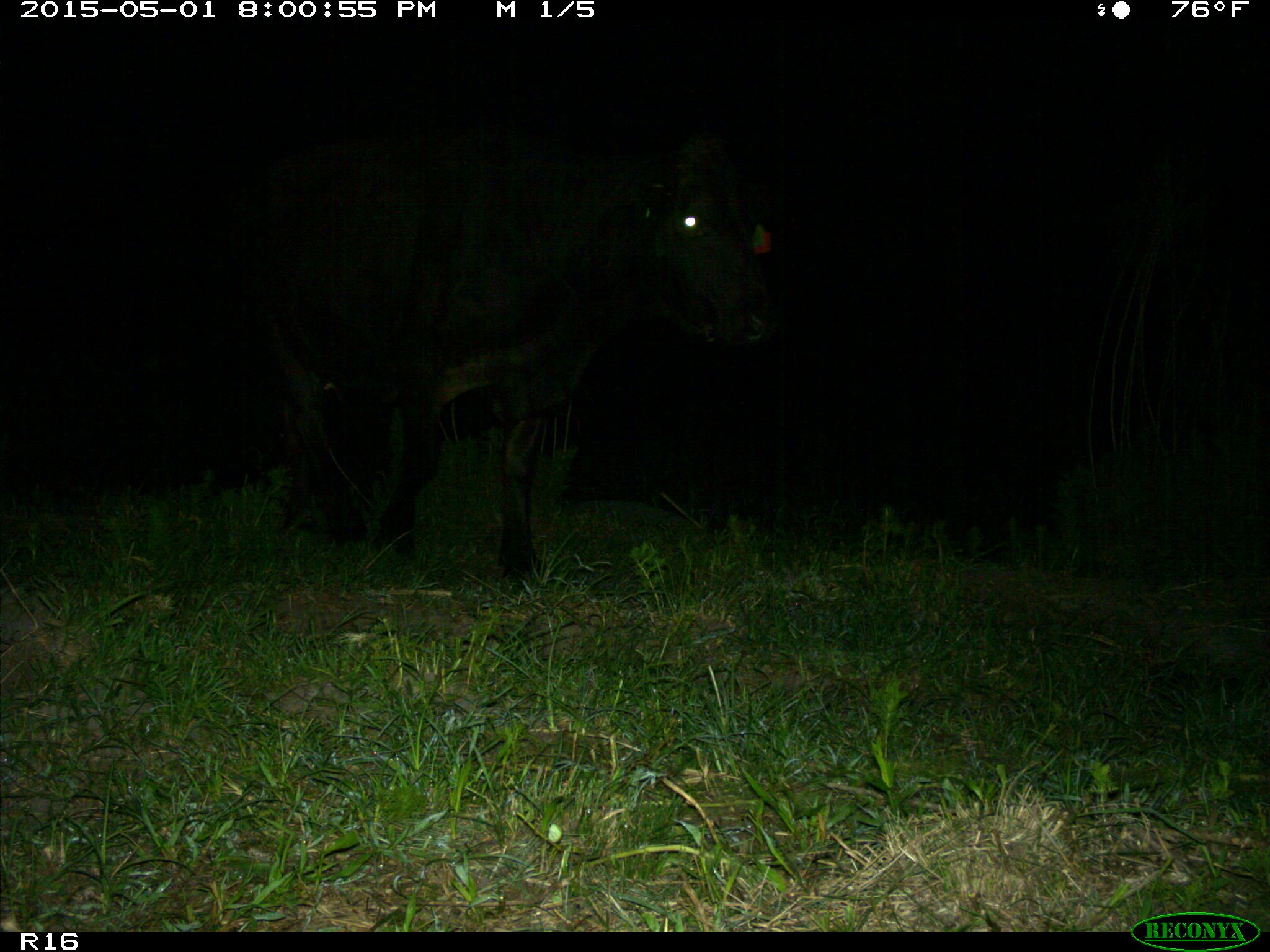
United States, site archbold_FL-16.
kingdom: Animalia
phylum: Chordata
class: Mammalia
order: Artiodactyla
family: Bovidae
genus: Bos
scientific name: Bos taurus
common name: domestic cow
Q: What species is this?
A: Bos taurus (domestic cow).